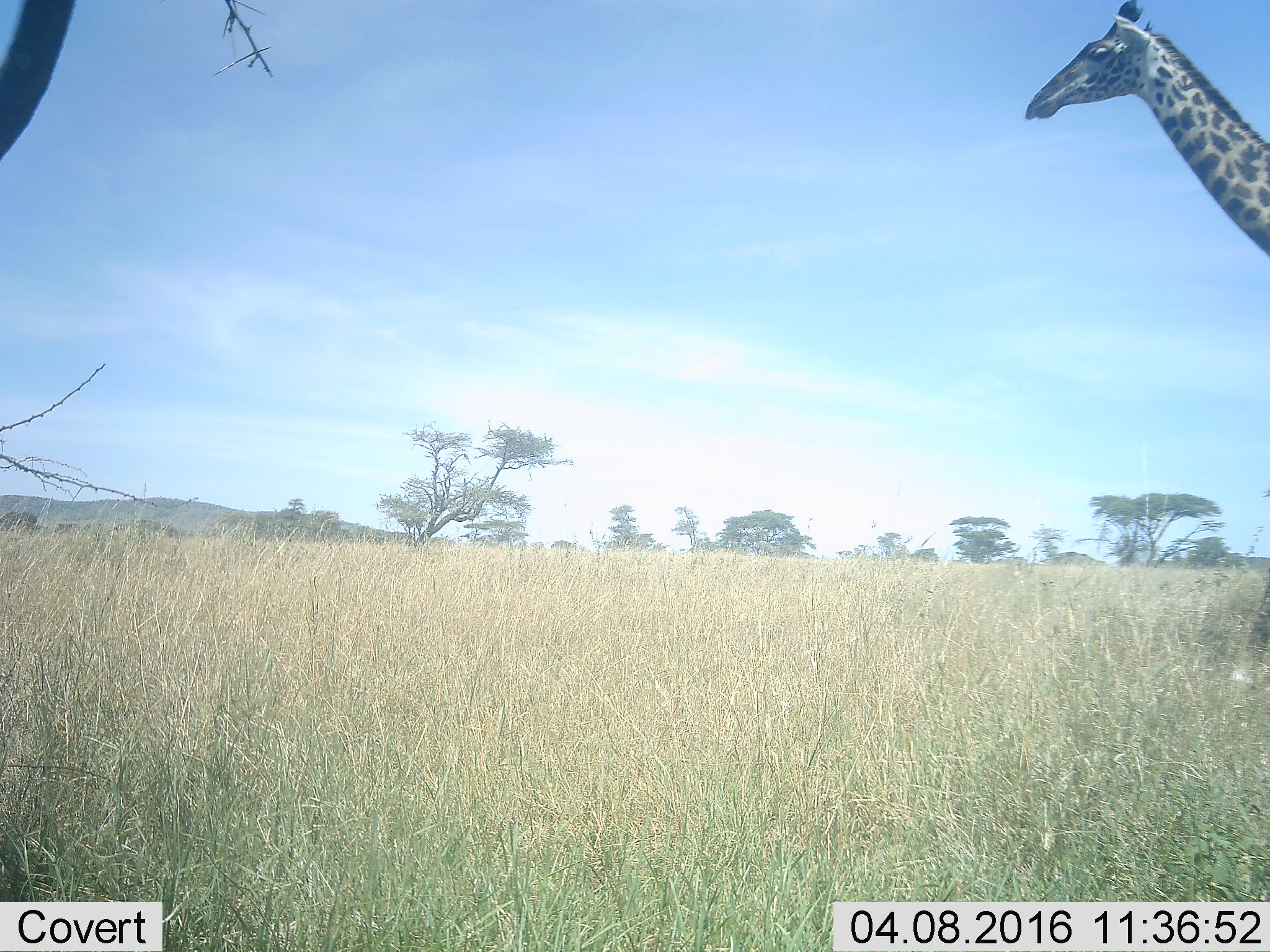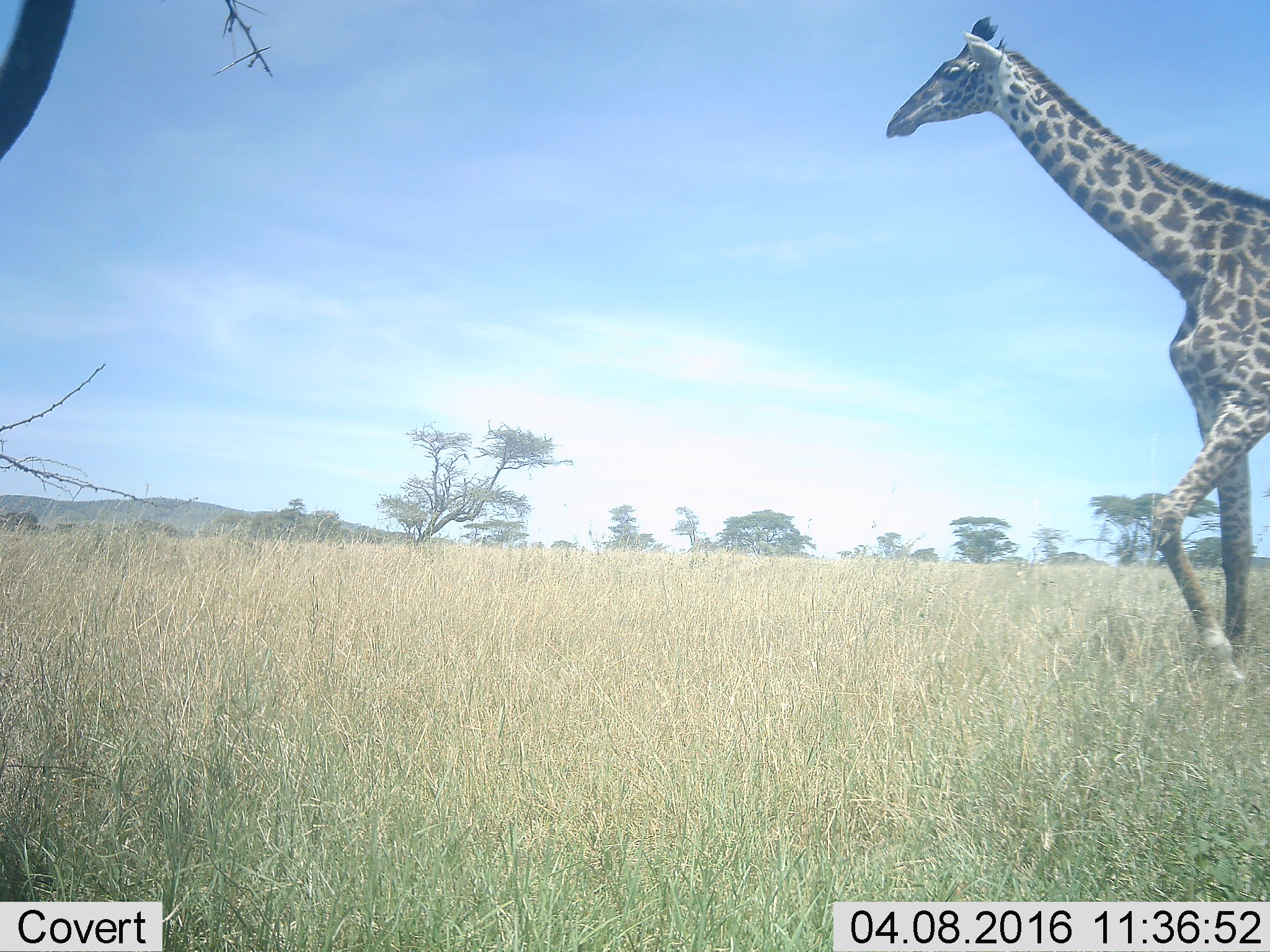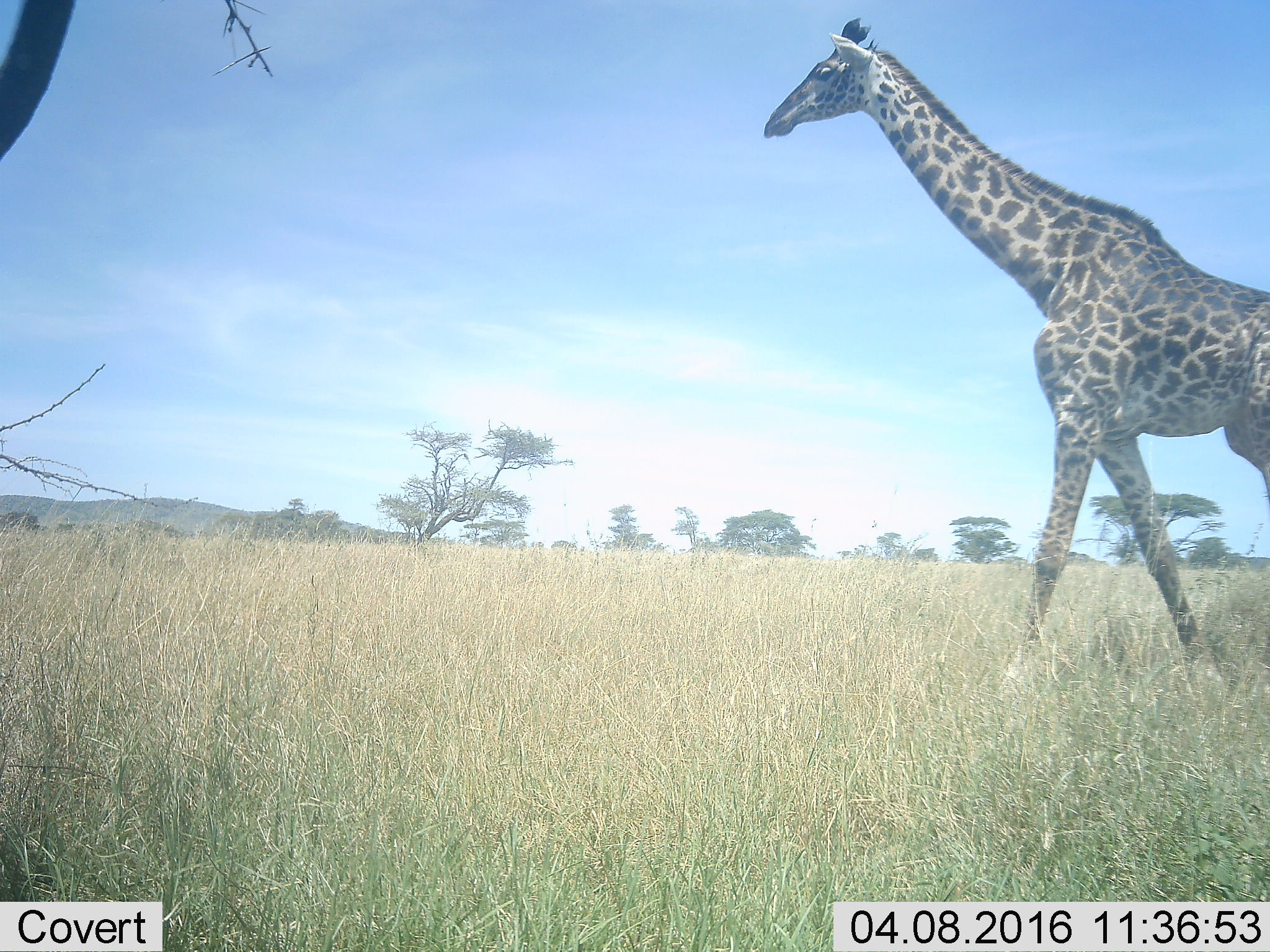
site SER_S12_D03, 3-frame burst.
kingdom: Animalia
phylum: Chordata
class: Mammalia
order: Artiodactyla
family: Giraffidae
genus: Giraffa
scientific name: Giraffa camelopardalis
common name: giraffe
Giraffe (Giraffa camelopardalis), count 1. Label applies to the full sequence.